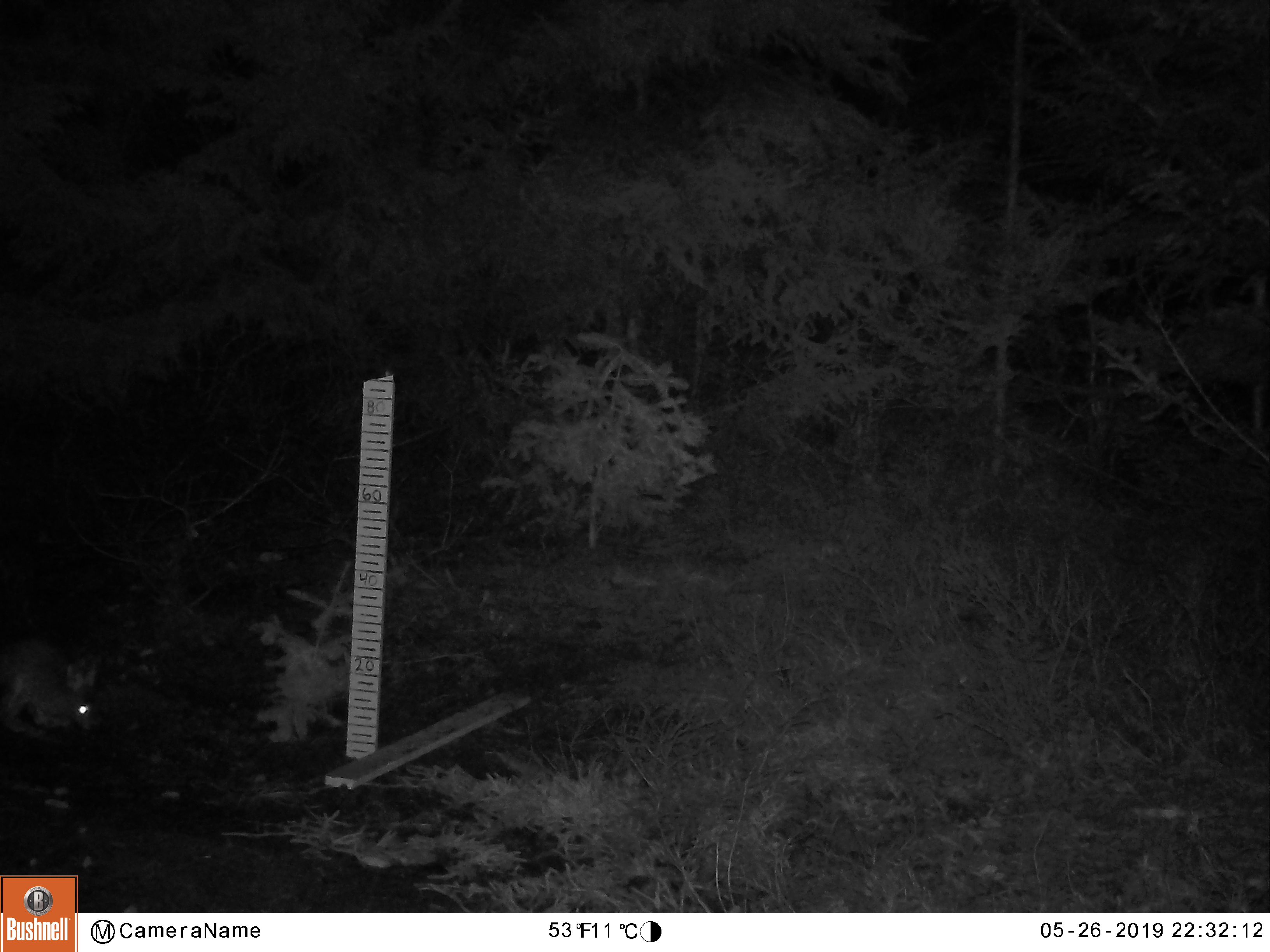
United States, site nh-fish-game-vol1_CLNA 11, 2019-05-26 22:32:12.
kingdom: Animalia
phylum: Chordata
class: Mammalia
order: Lagomorpha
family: Leporidae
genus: Lepus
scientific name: Lepus americanus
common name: snowshoe hare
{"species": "snowshoe hare (Lepus americanus)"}